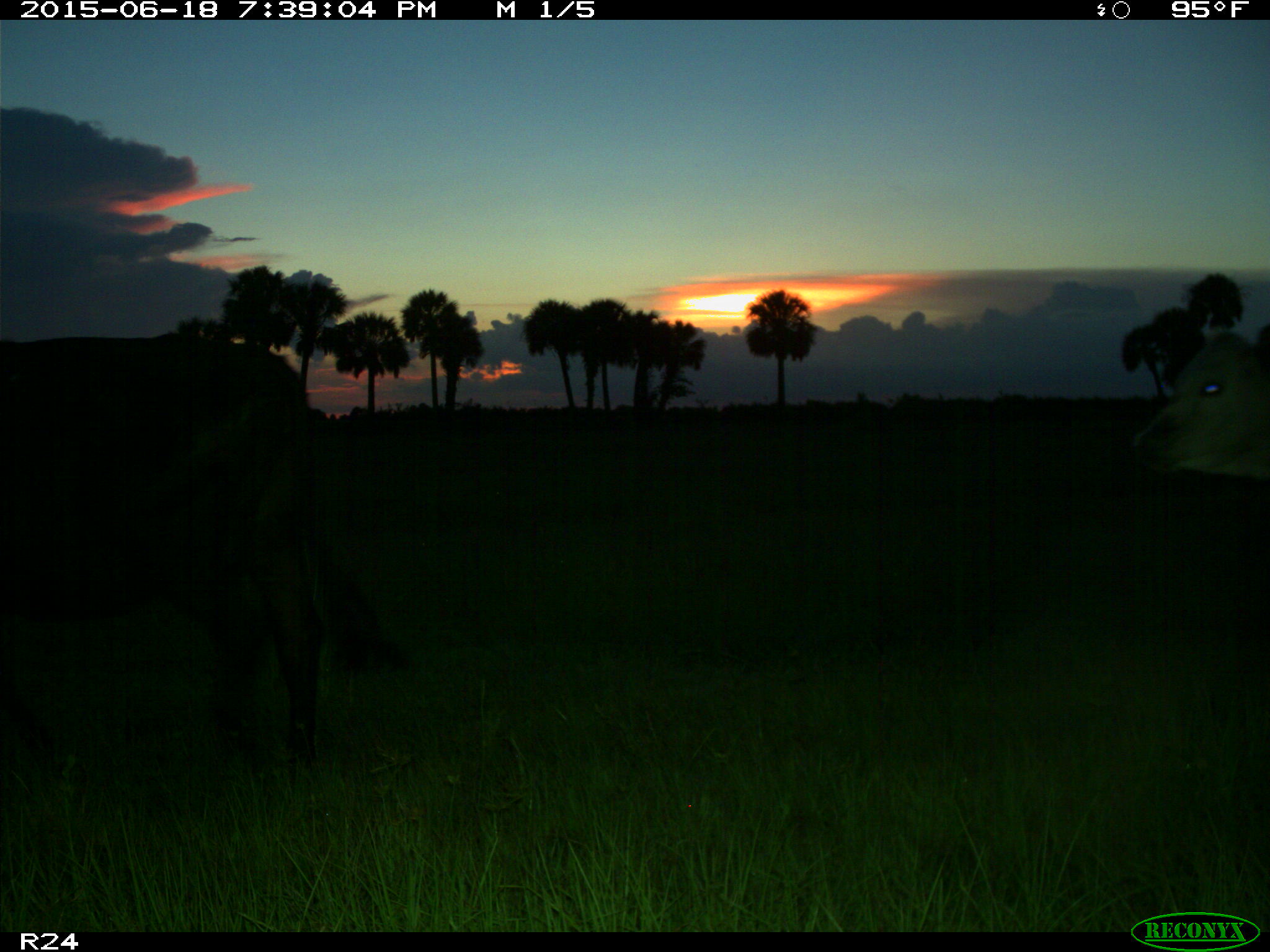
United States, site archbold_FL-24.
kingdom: Animalia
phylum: Chordata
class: Mammalia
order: Artiodactyla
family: Bovidae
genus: Bos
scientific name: Bos taurus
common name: domestic cow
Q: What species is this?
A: Bos taurus (domestic cow).